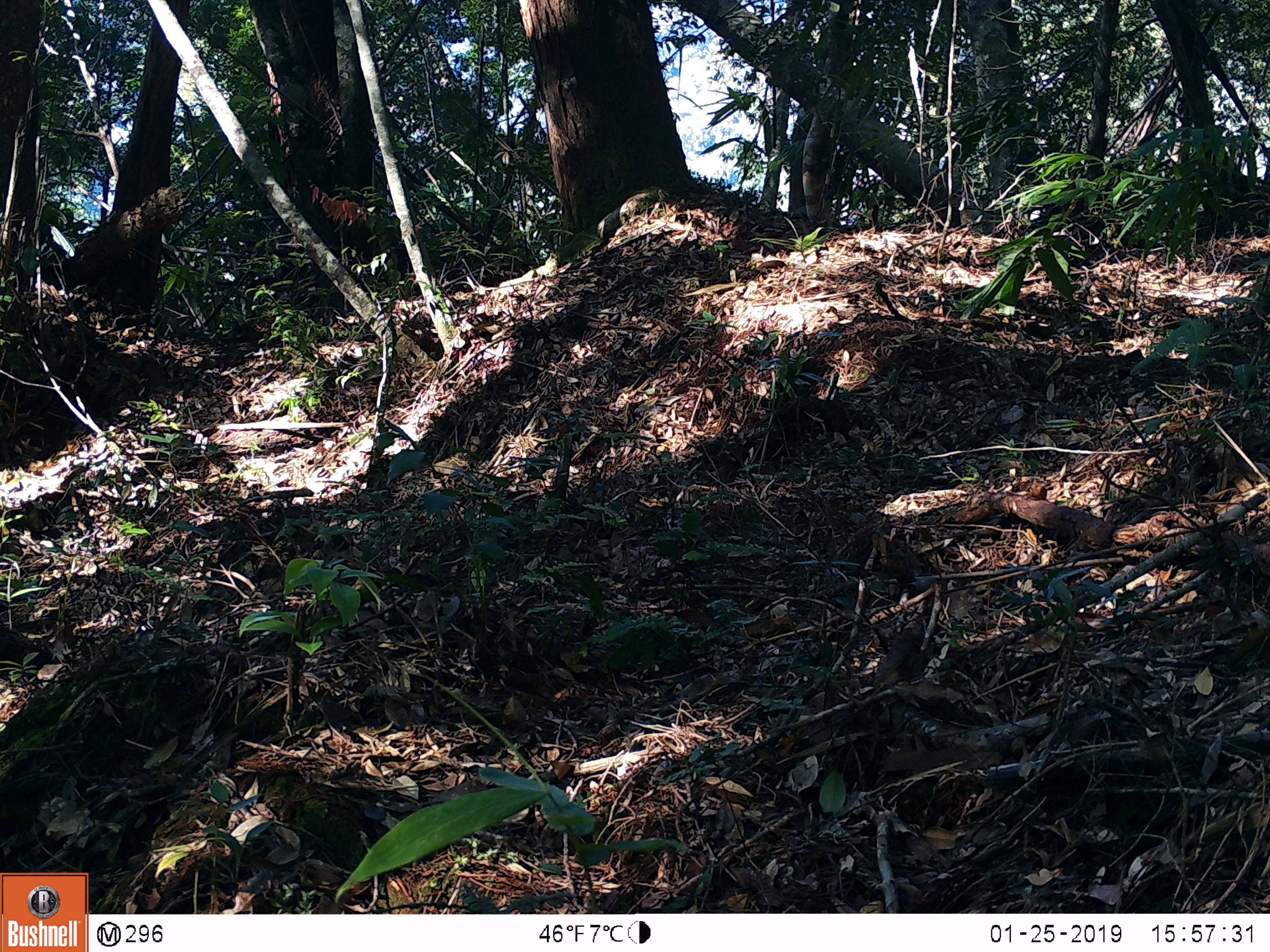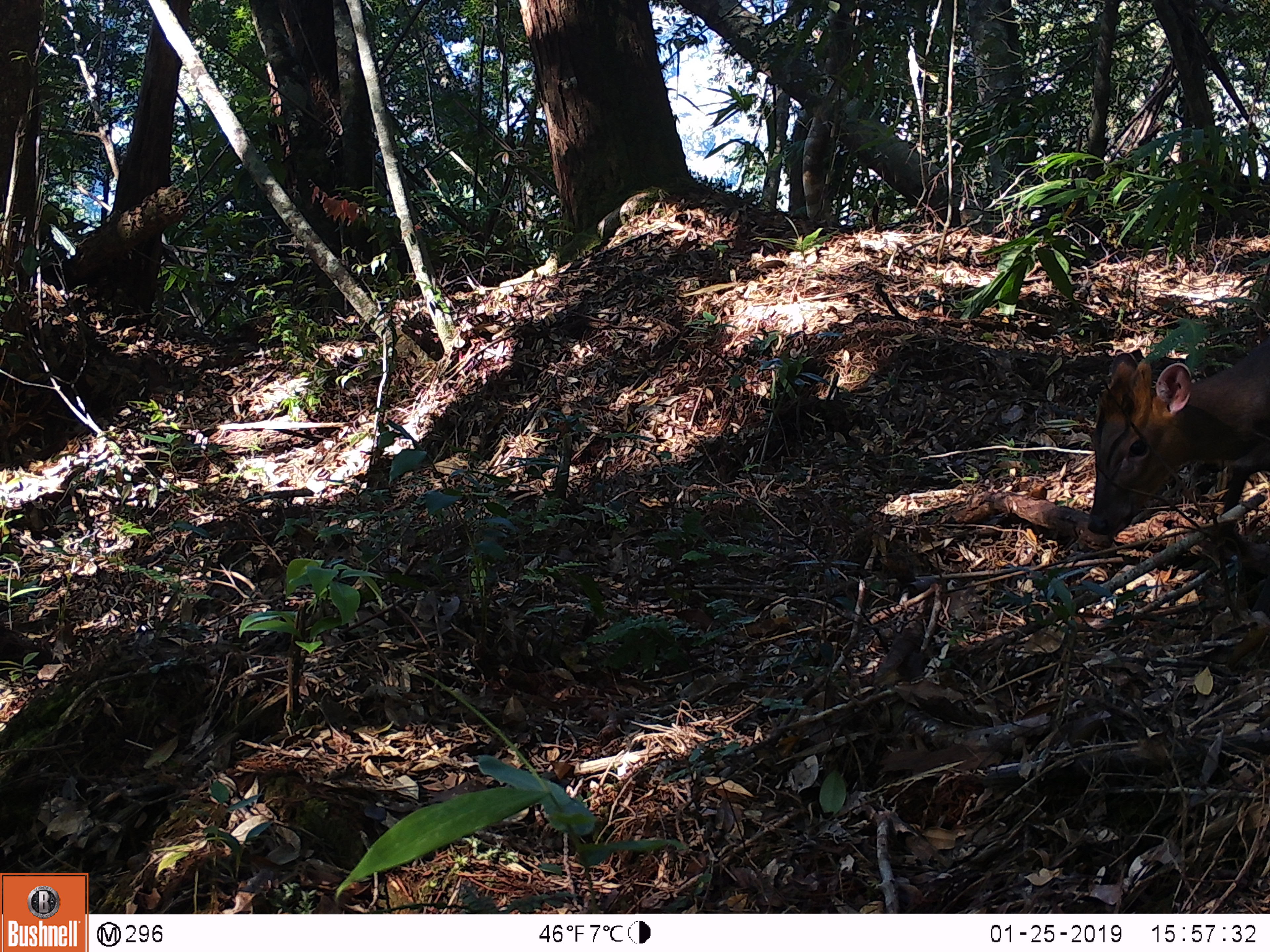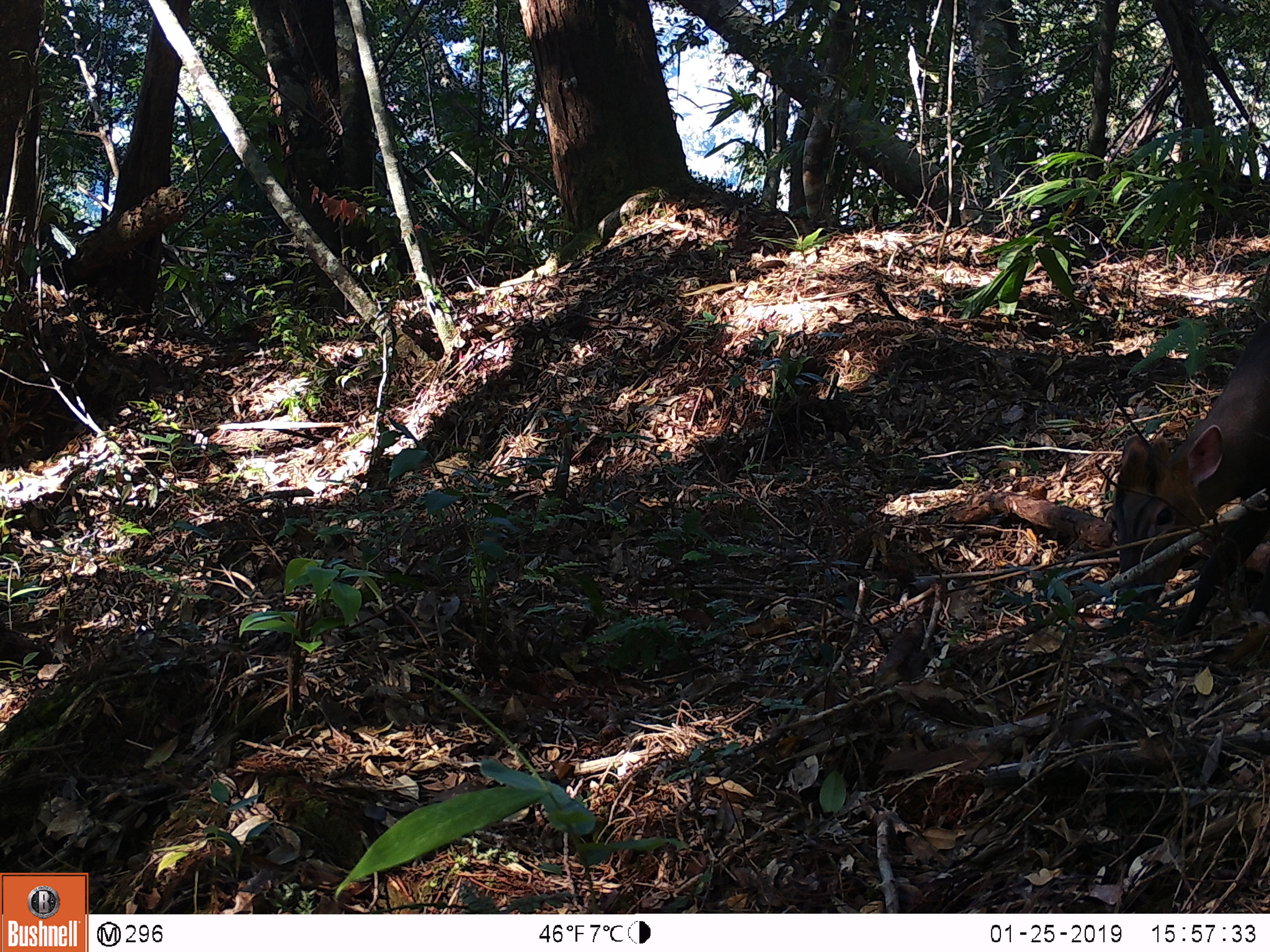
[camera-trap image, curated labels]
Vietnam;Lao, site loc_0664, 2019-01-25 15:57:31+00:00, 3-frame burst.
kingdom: Animalia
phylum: Chordata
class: Mammalia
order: Artiodactyla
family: Cervidae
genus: Muntiacus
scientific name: Muntiacus rooseveltorum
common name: roosevelt's muntjac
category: roosevelts muntjac group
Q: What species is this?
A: Roosevelts muntjac group (roosevelt's muntjac) (Muntiacus rooseveltorum).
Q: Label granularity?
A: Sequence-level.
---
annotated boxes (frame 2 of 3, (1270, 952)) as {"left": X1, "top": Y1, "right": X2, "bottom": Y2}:
roosevelts muntjac group: {"left": 1087, "top": 335, "right": 1270, "bottom": 535}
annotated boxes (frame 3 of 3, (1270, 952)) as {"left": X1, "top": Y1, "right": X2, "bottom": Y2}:
roosevelts muntjac group: {"left": 1109, "top": 319, "right": 1270, "bottom": 637}